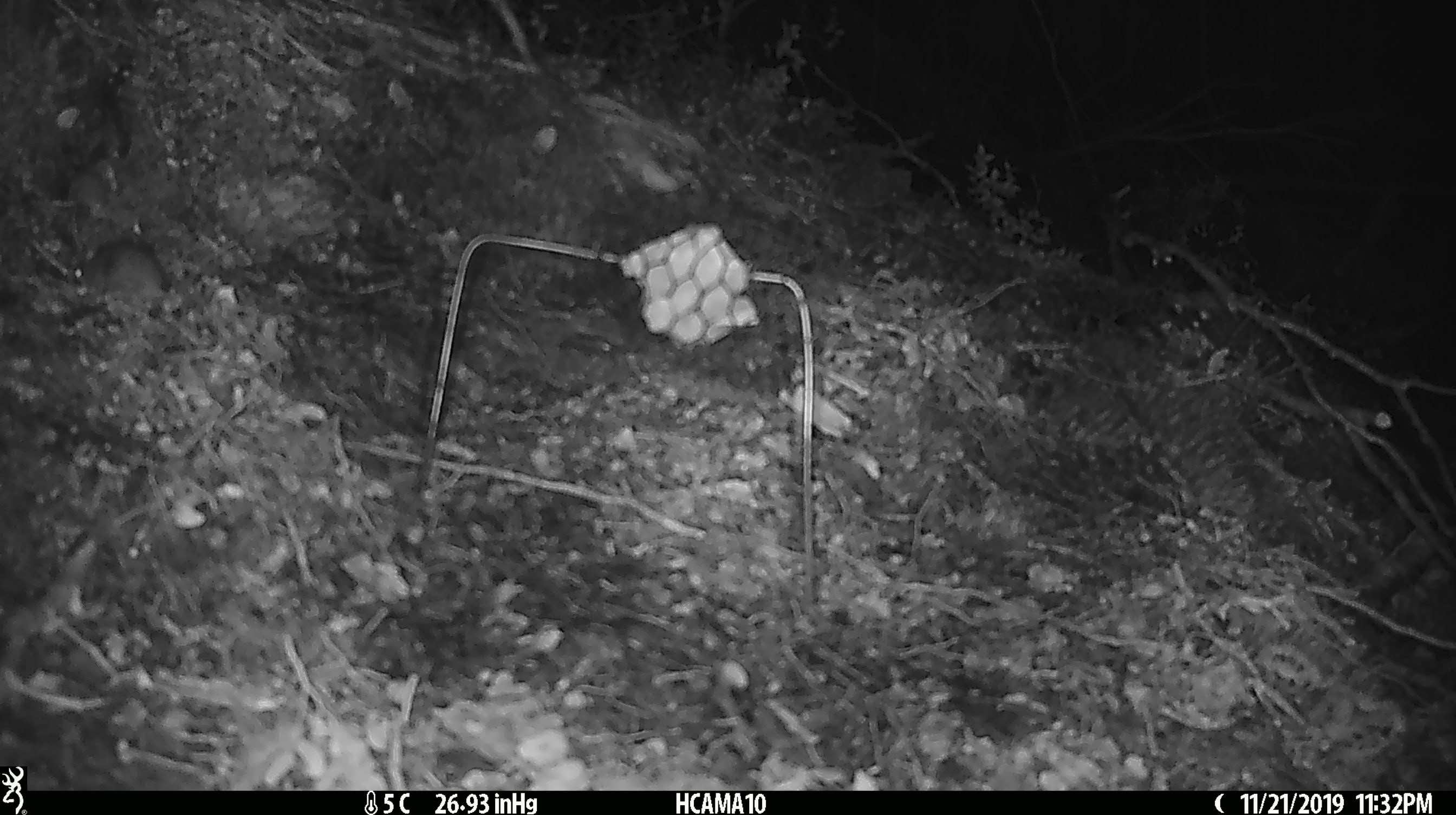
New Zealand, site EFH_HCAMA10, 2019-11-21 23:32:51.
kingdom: Animalia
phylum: Chordata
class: Mammalia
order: Rodentia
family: Muridae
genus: Mus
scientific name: Mus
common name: mouse